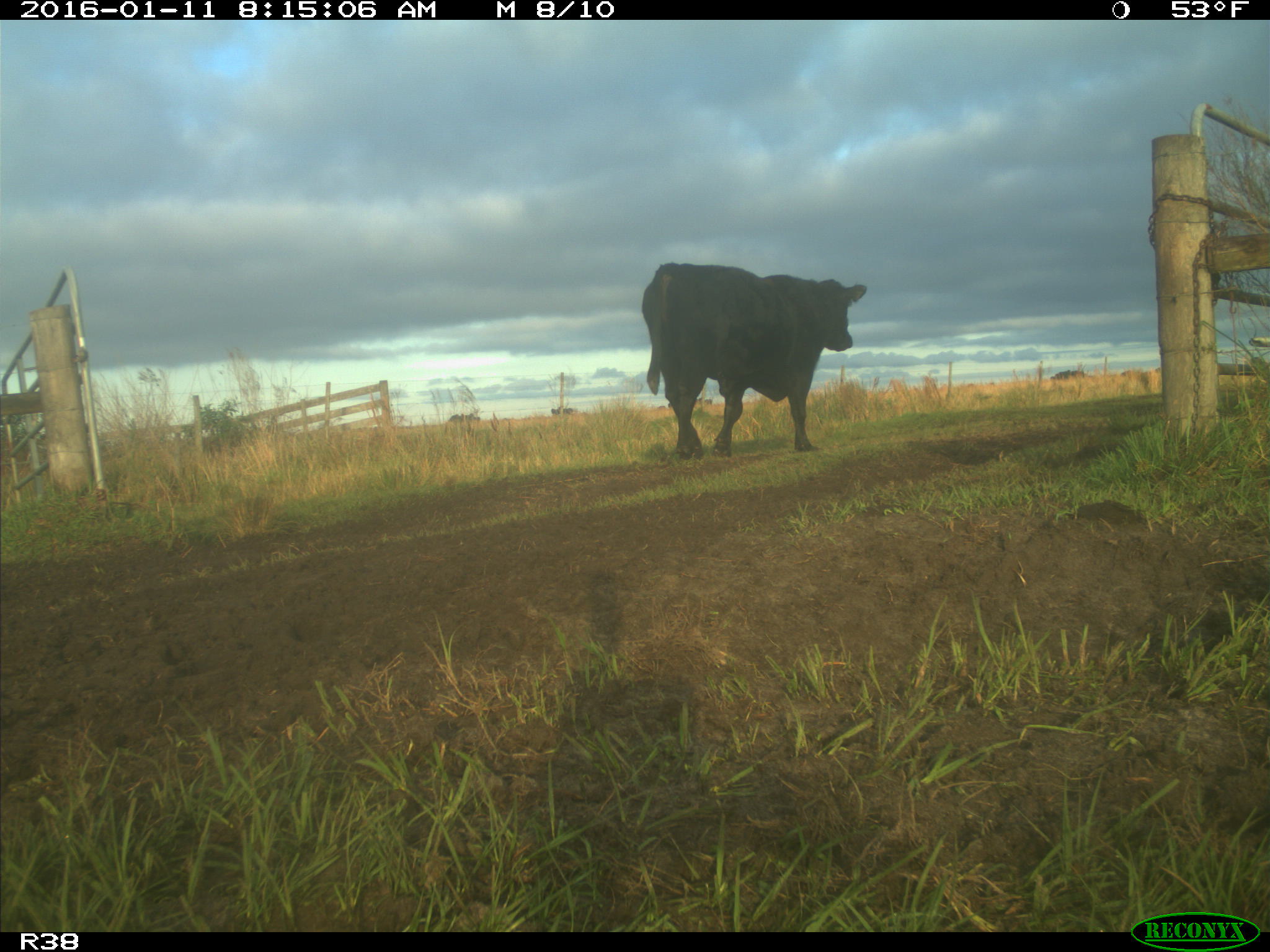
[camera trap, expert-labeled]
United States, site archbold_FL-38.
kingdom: Animalia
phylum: Chordata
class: Mammalia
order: Artiodactyla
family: Bovidae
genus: Bos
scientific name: Bos taurus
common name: domestic cow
Bos taurus (domestic cow).